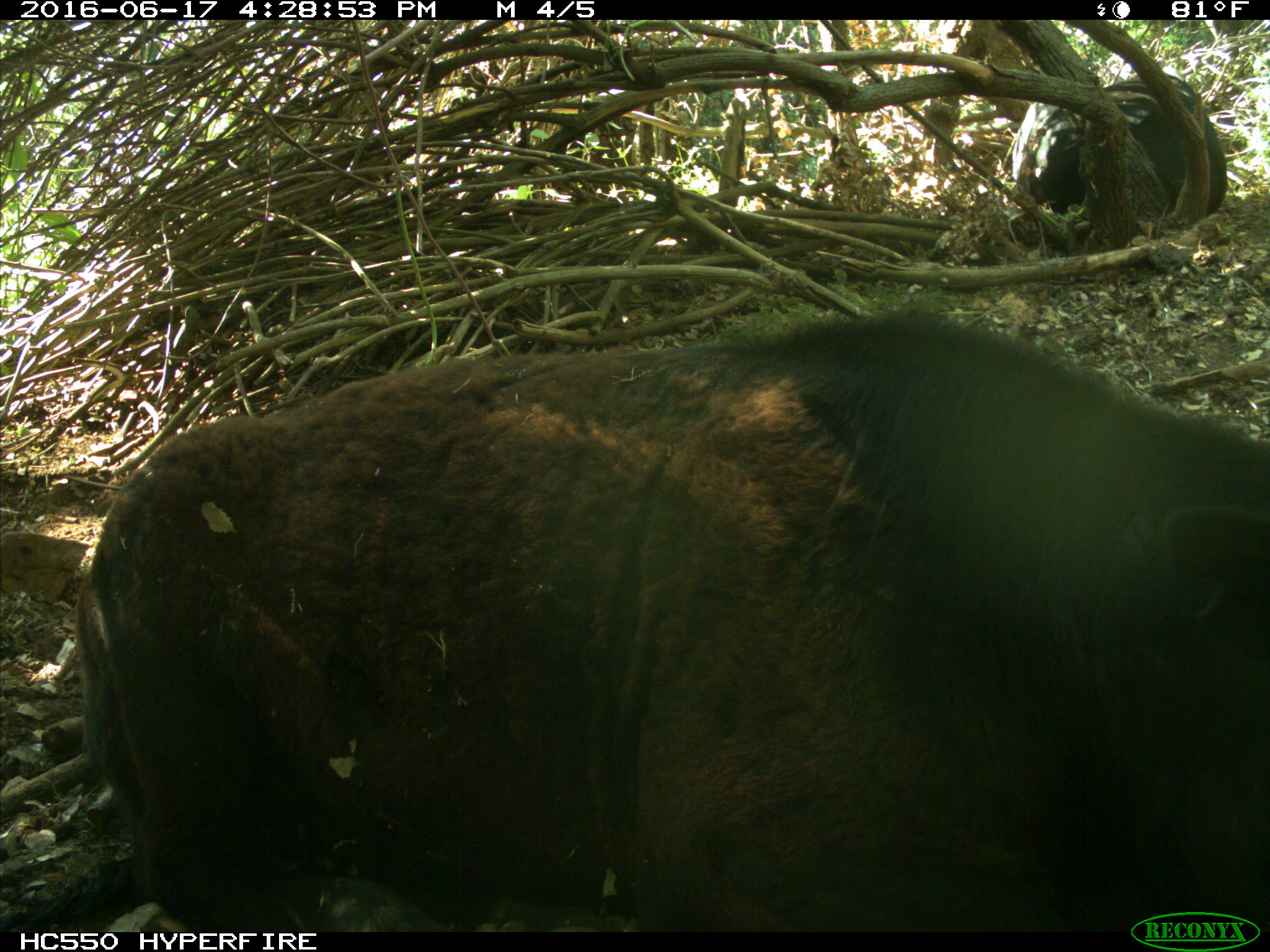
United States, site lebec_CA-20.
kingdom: Animalia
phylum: Chordata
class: Mammalia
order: Artiodactyla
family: Bovidae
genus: Bos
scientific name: Bos taurus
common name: domestic cow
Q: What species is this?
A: Bos taurus (domestic cow).